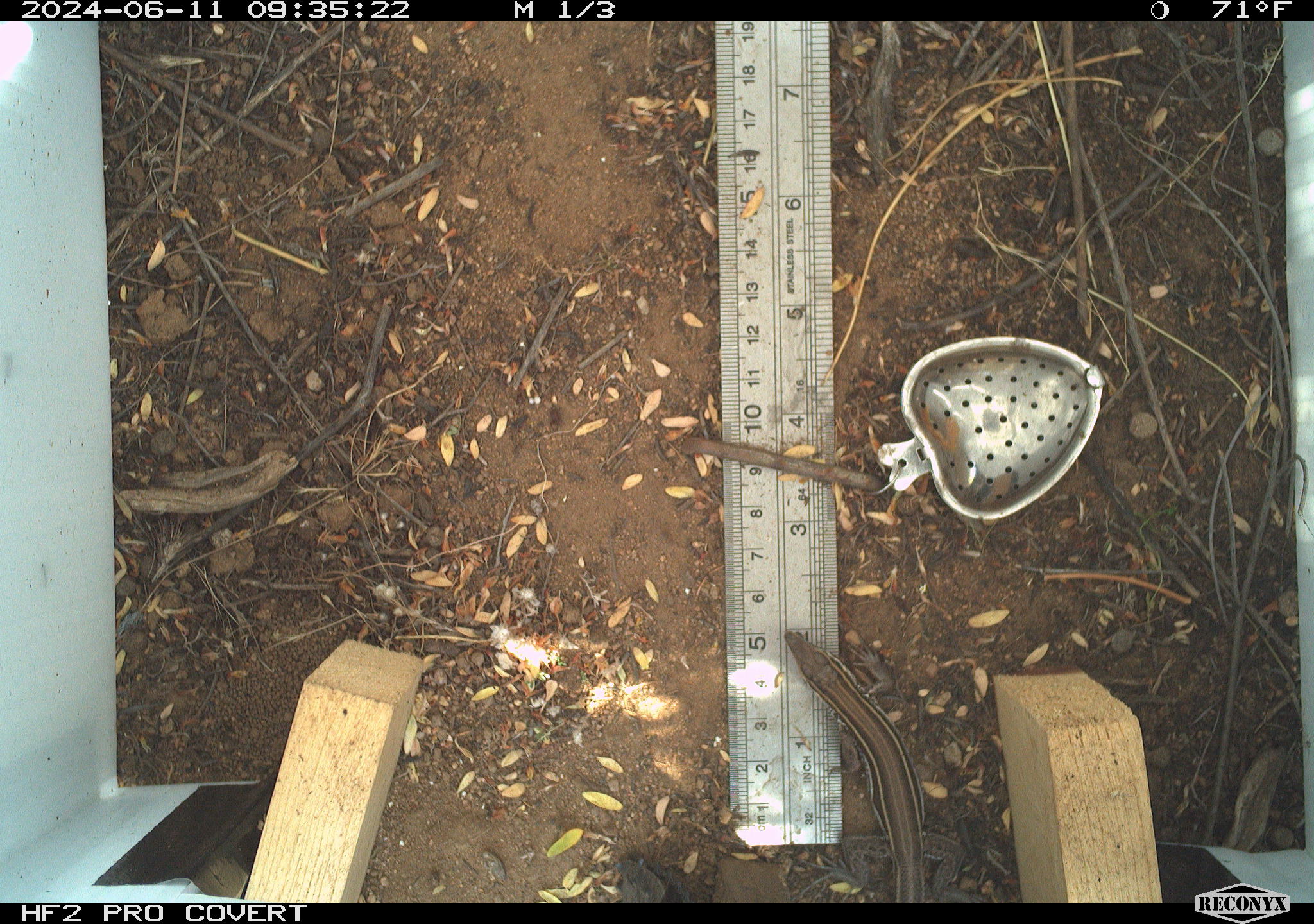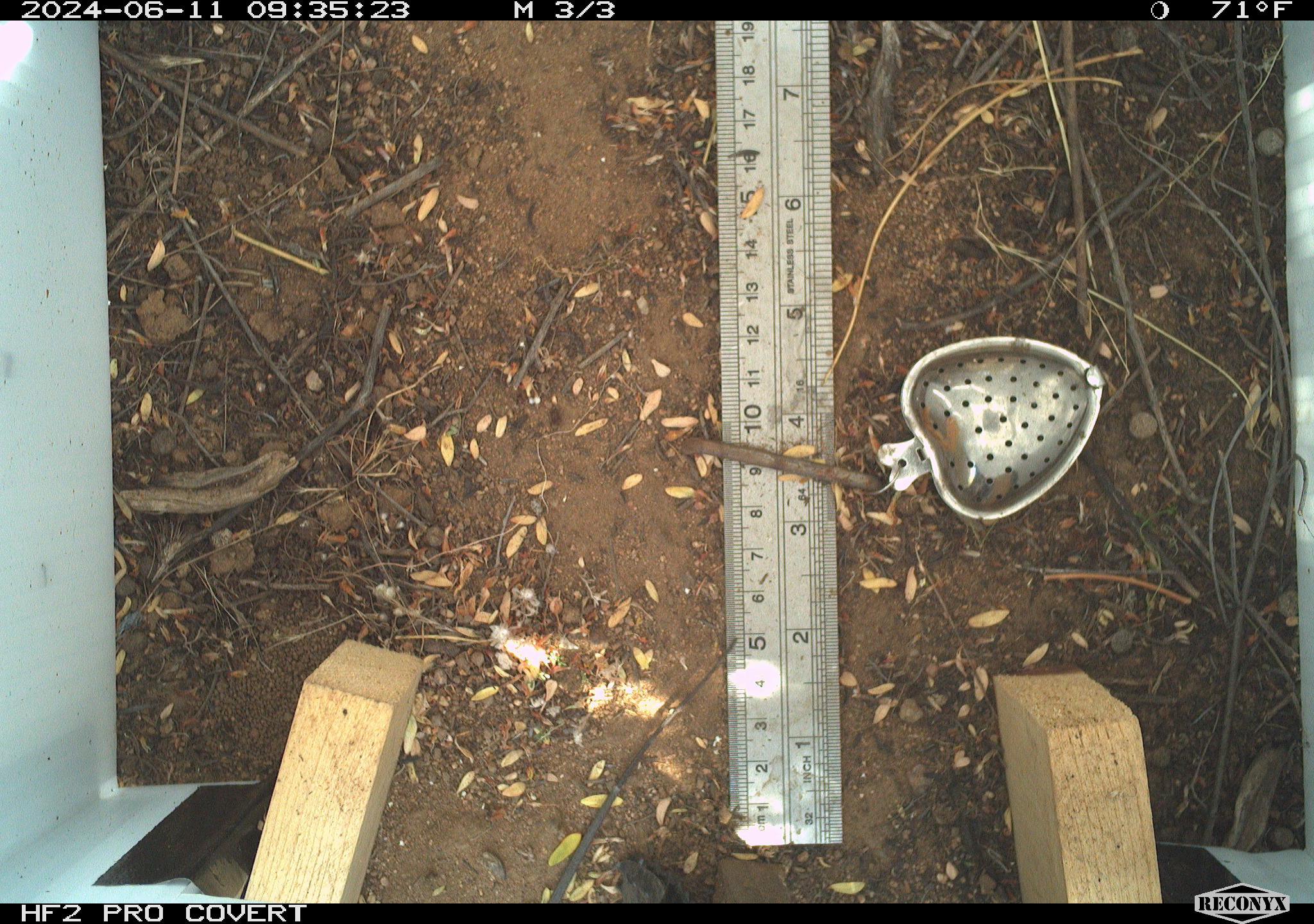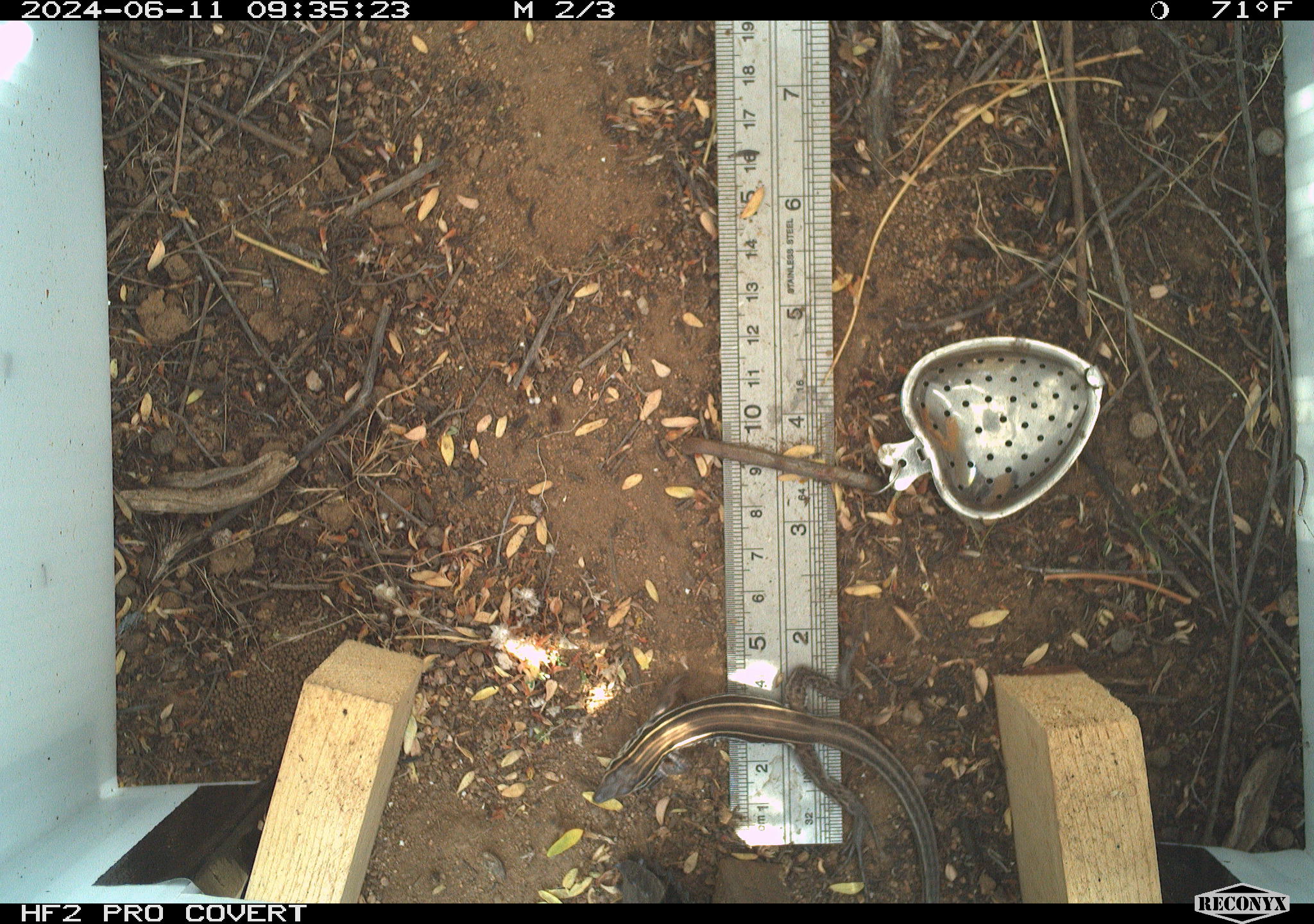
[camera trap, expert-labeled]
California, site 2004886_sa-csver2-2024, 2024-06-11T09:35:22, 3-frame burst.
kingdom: Animalia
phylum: Chordata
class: Reptilia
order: Squamata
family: Scincidae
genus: Plestiodon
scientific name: Plestiodon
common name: blue-tailed skinks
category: plestiodon species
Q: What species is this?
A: Plestiodon species (blue-tailed skinks) (Plestiodon).